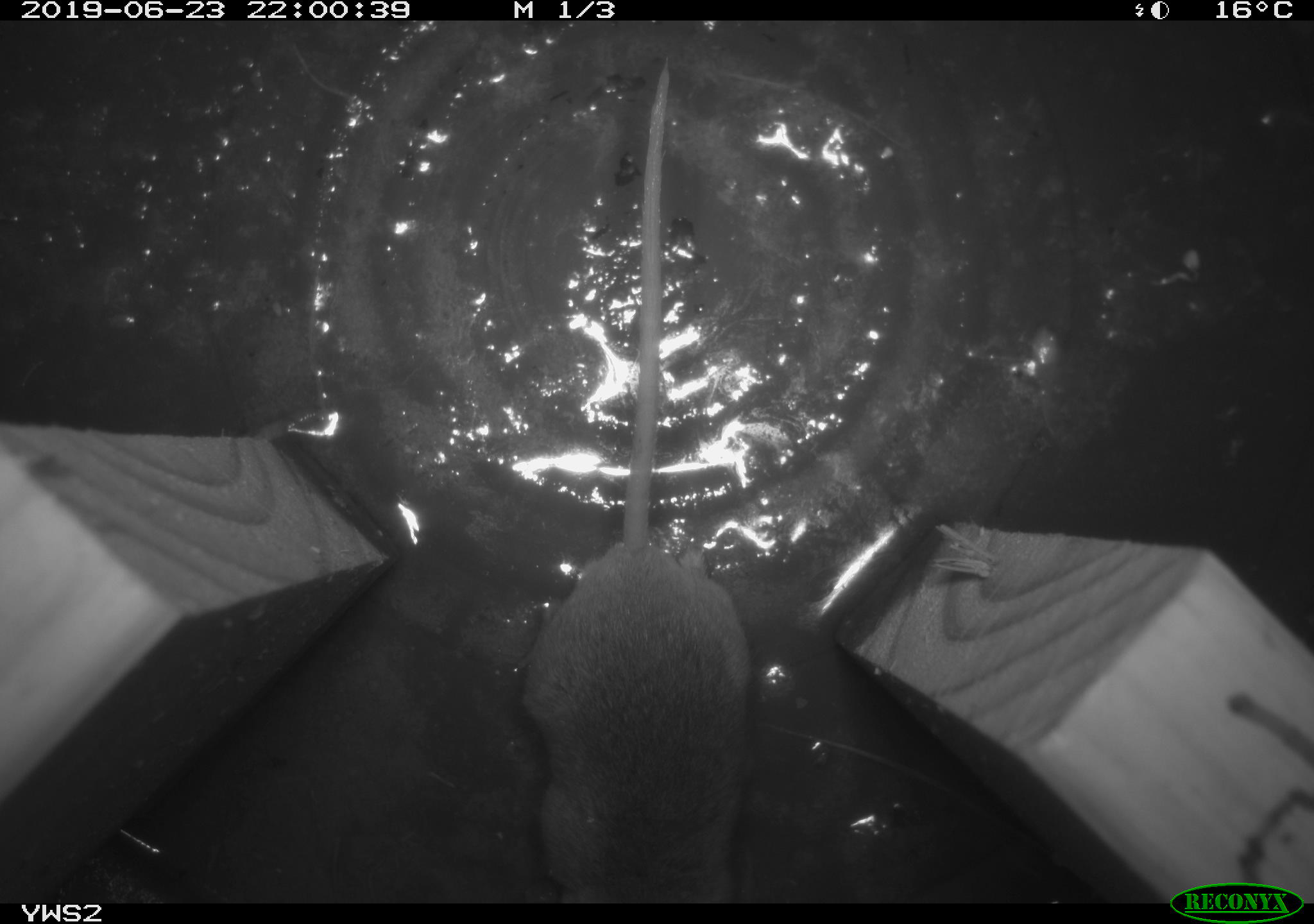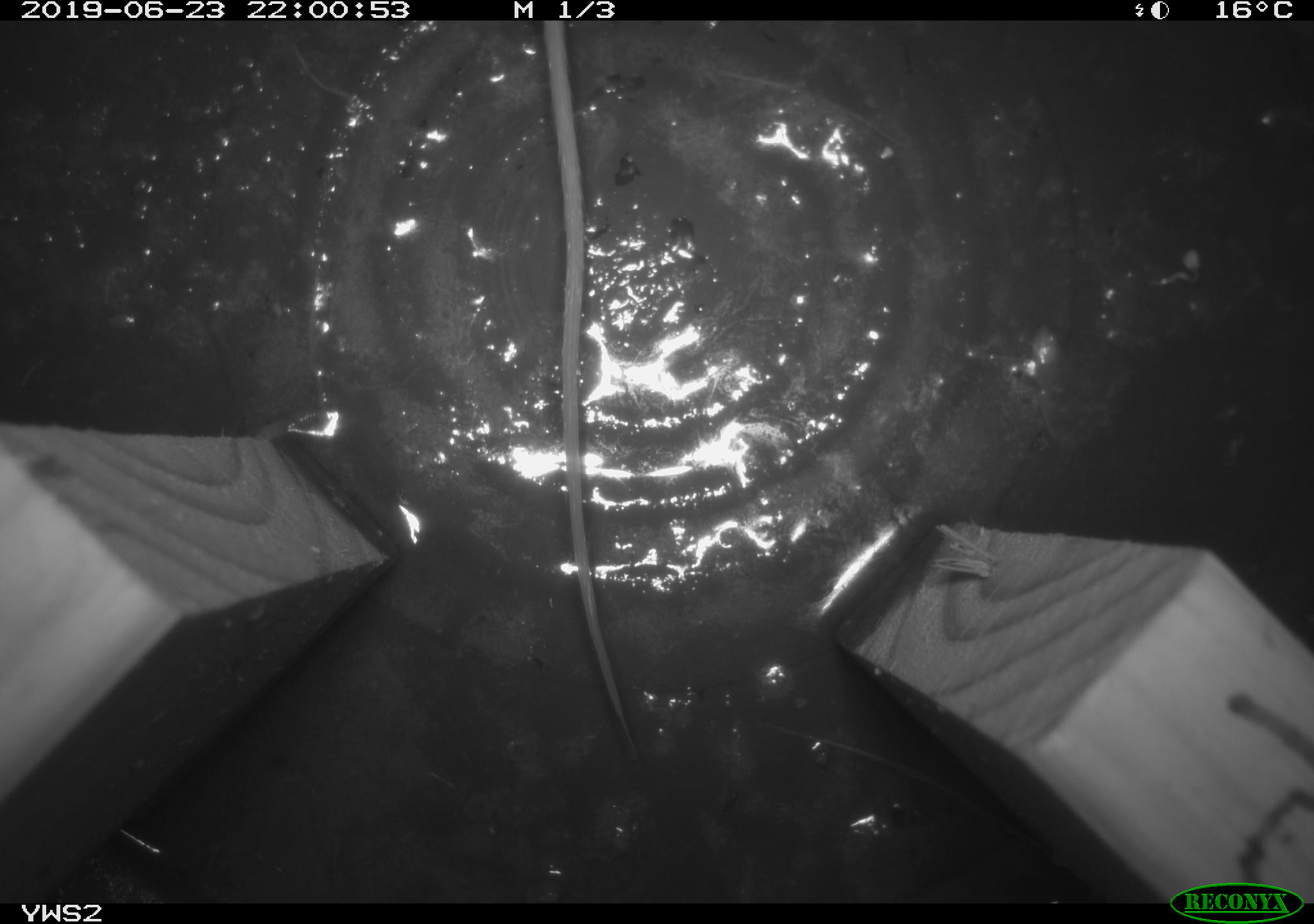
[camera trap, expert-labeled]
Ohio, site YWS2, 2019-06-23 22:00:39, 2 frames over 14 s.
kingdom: Animalia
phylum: Chordata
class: Mammalia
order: Rodentia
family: Cricetidae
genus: Peromyscus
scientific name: Peromyscus leucopus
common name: white-footed mouse